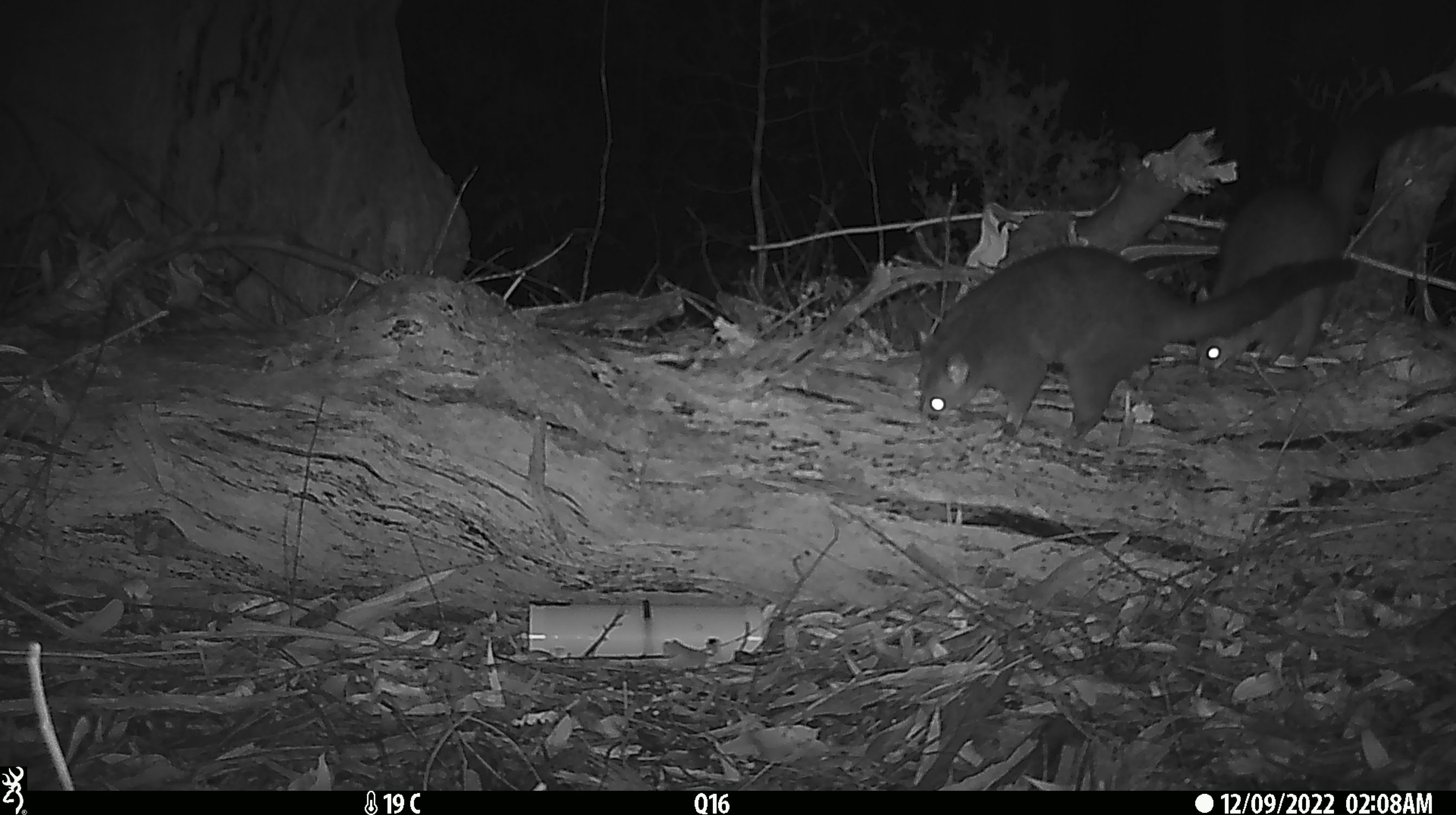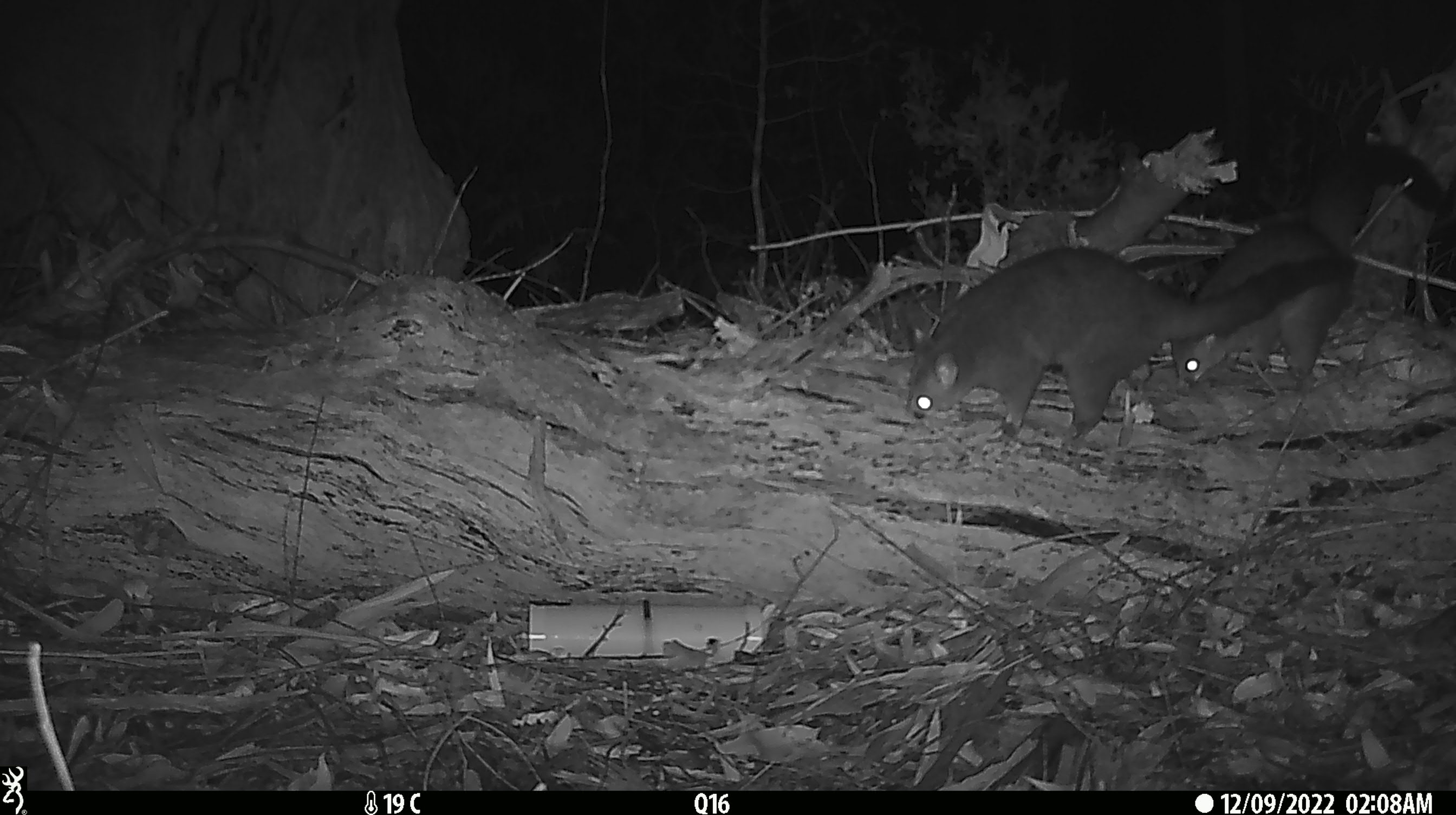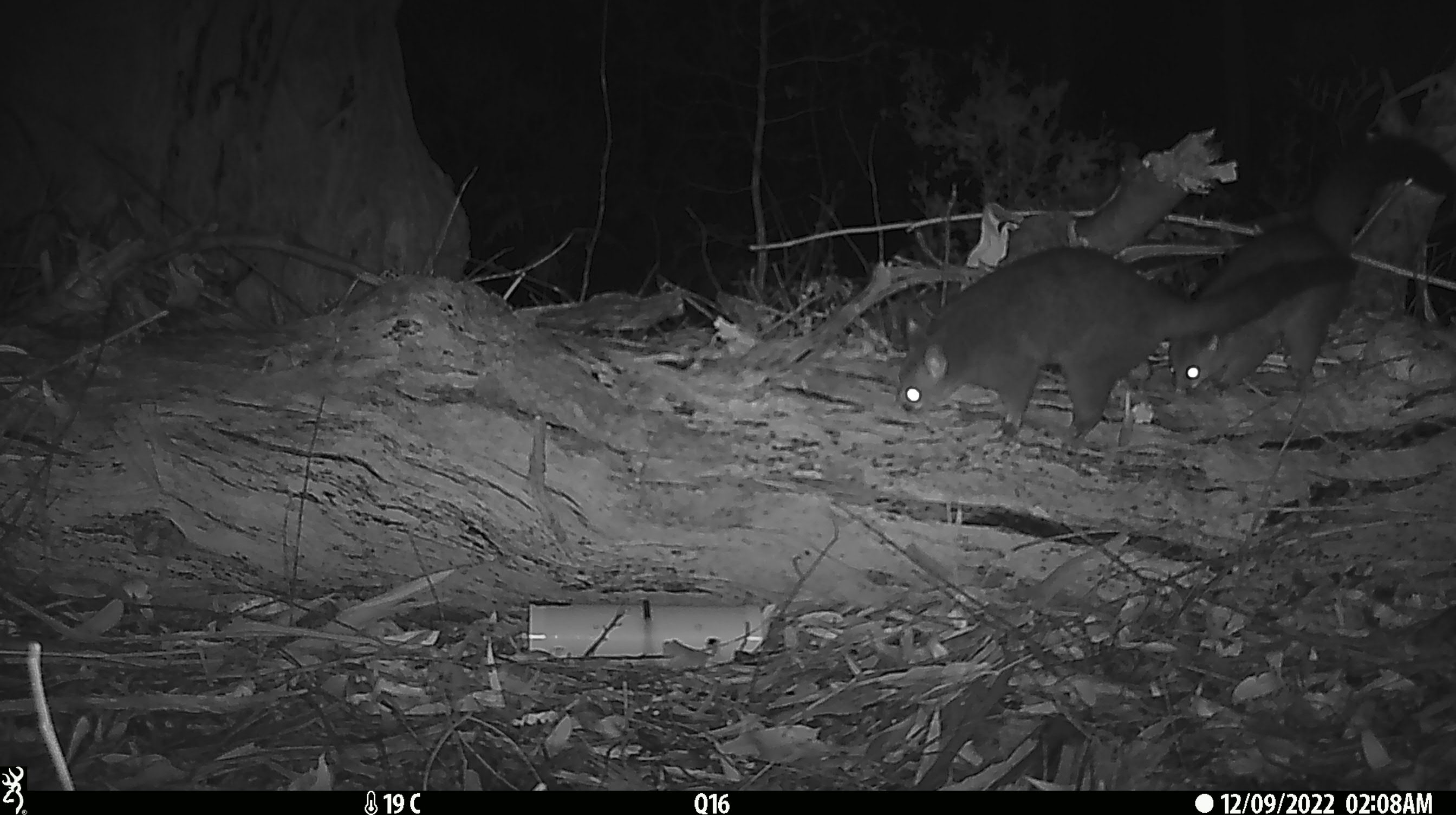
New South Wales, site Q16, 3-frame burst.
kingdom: Animalia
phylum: Chordata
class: Mammalia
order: Diprotodontia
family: Phalangeridae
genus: Trichosurus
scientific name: Trichosurus vulpecula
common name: common brushtail possum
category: possum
Possum (common brushtail possum) (Trichosurus vulpecula).